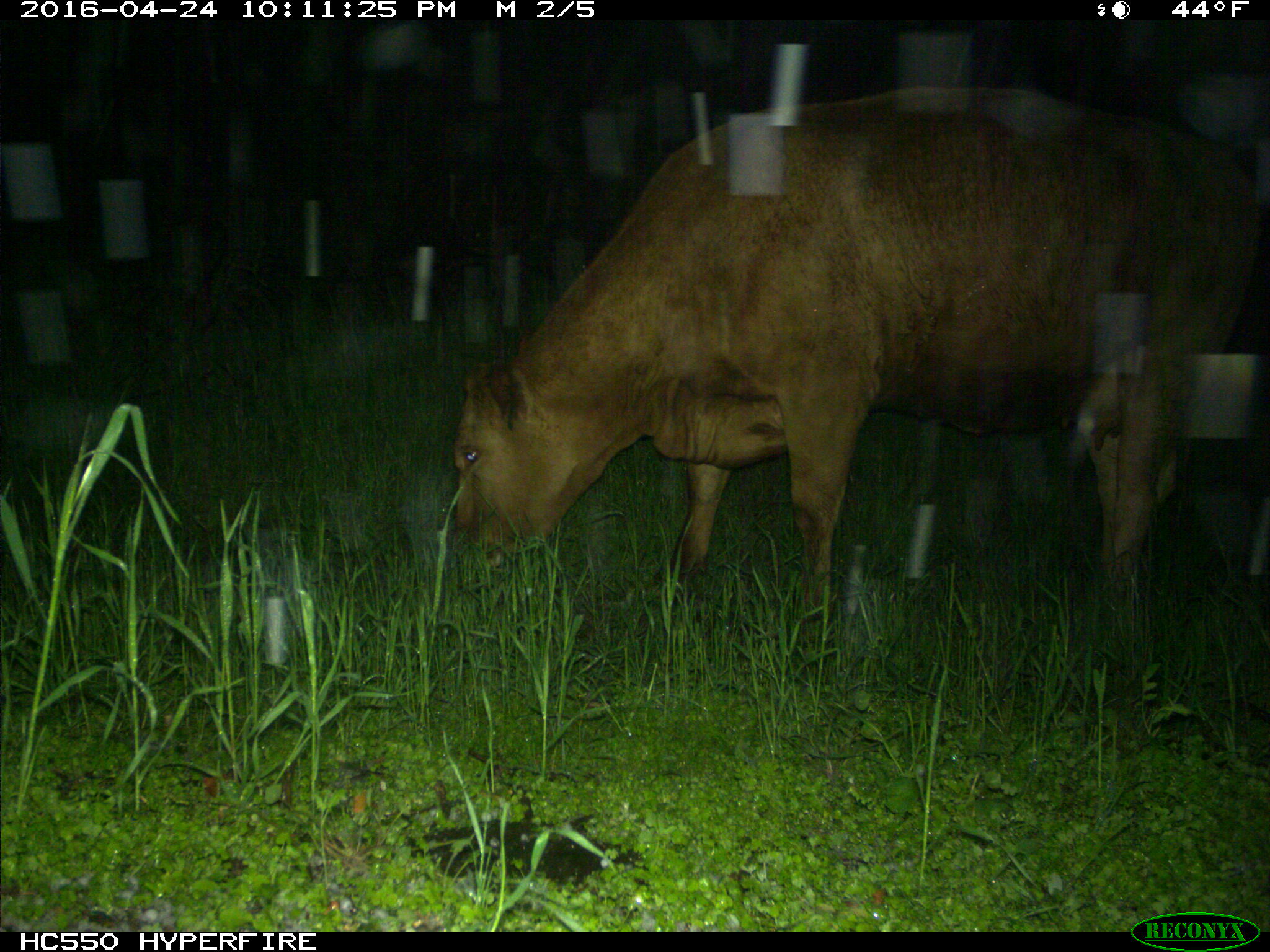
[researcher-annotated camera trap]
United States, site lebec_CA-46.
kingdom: Animalia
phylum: Chordata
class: Mammalia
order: Artiodactyla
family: Bovidae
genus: Bos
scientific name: Bos taurus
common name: domestic cow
Bos taurus (domestic cow).